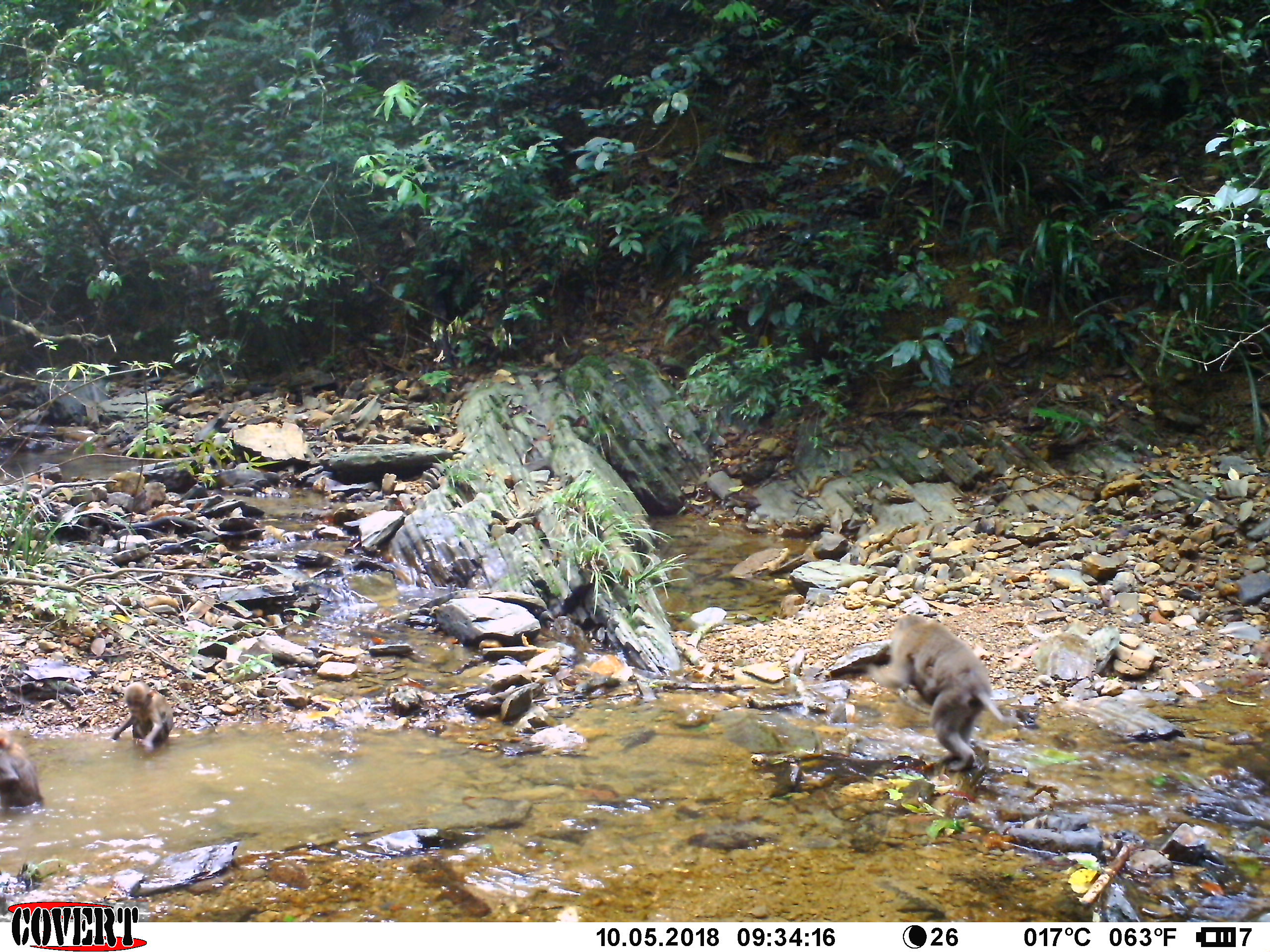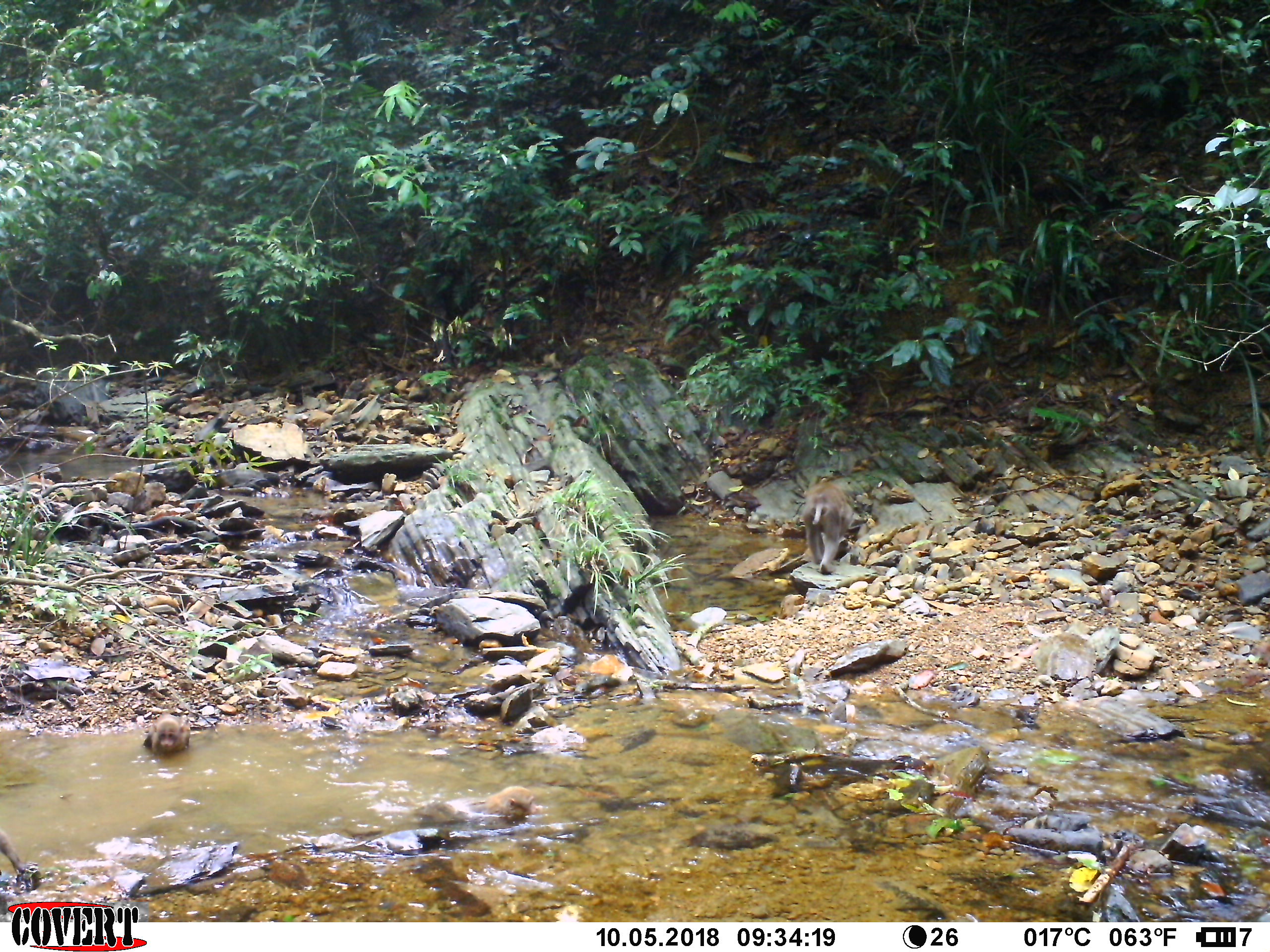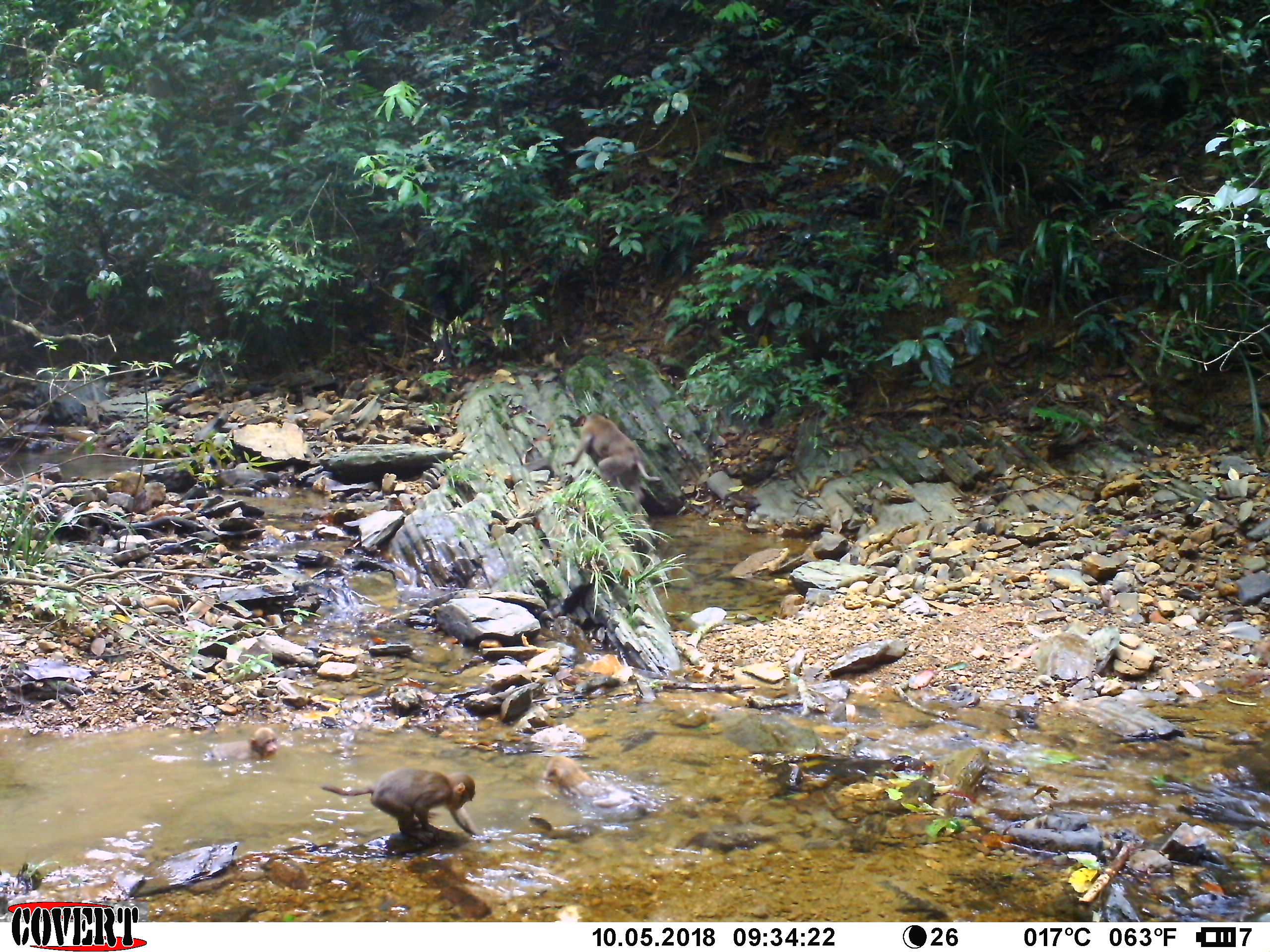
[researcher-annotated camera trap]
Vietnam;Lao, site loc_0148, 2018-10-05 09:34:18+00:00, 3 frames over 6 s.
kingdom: Animalia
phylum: Chordata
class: Mammalia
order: Primates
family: Cercopithecidae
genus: Macaca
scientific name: Macaca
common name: macaques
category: assam or rhesus macaque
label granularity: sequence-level